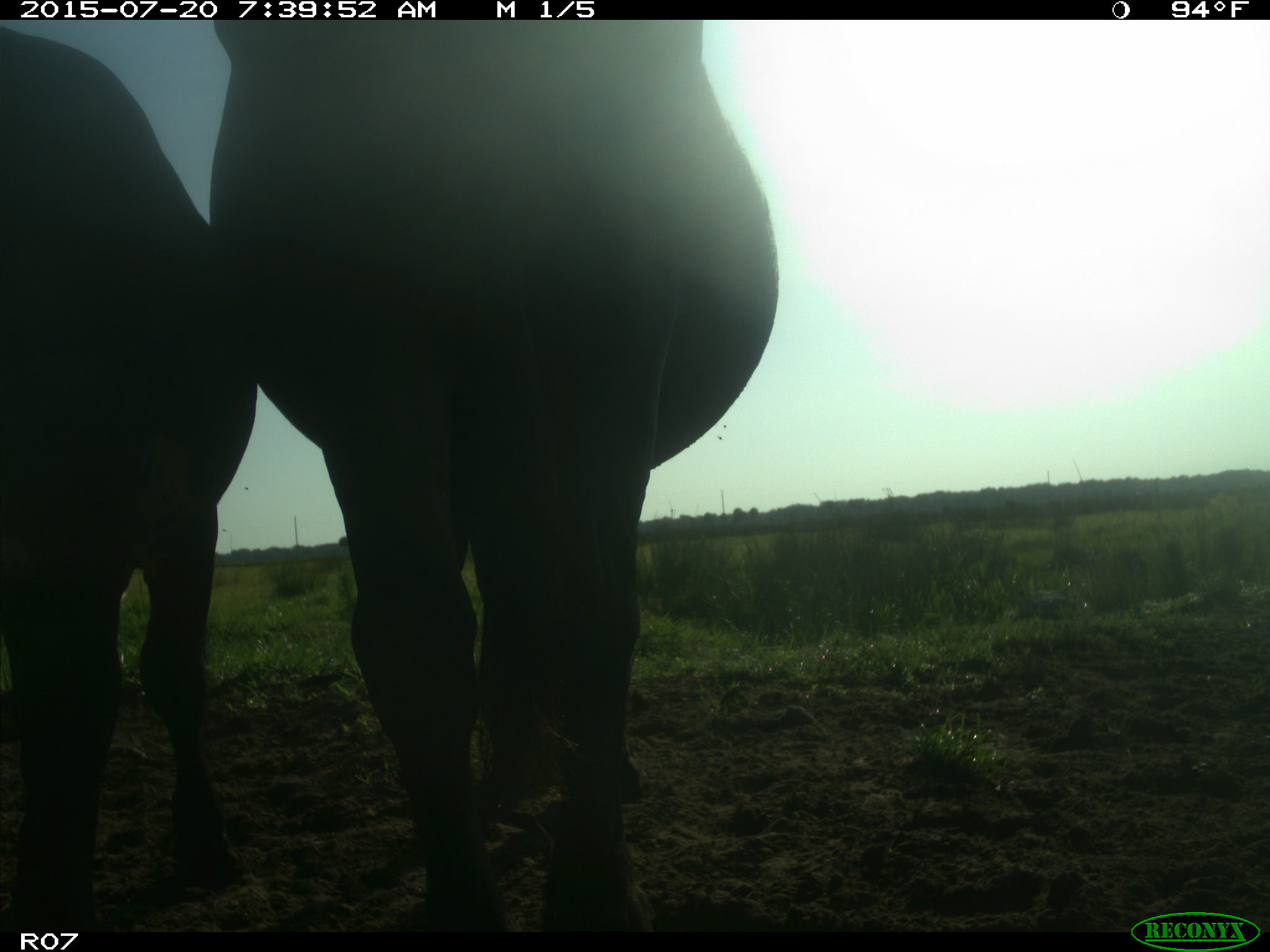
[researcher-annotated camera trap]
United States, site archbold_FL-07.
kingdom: Animalia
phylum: Chordata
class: Mammalia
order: Artiodactyla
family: Bovidae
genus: Bos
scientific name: Bos taurus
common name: domestic cow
Bos taurus (domestic cow).